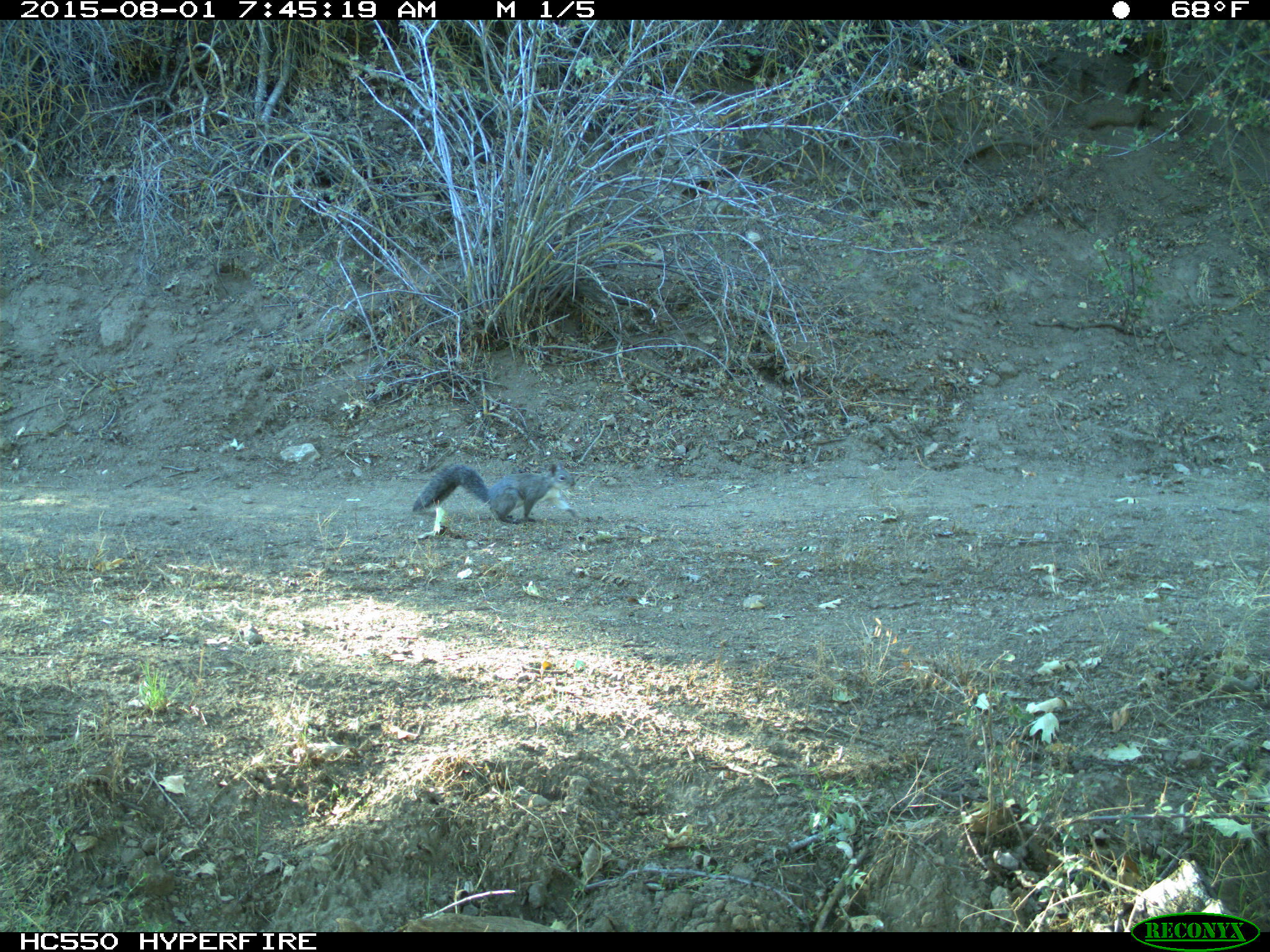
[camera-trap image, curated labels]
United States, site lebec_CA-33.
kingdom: Animalia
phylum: Chordata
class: Mammalia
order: Rodentia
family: Sciuridae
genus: Sciurus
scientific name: Sciurus carolinensis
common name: eastern gray squirrel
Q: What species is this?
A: Sciurus carolinensis (eastern gray squirrel).